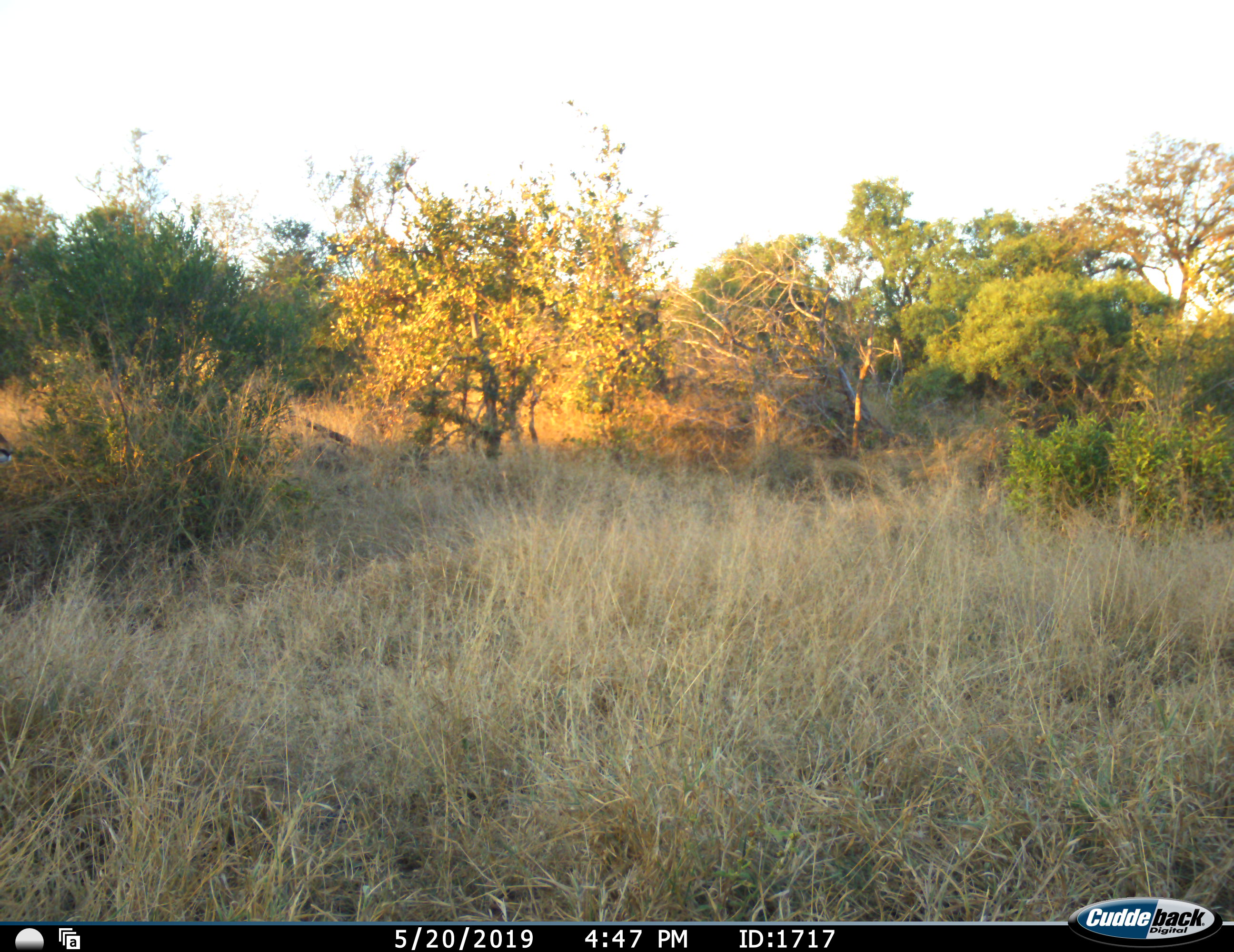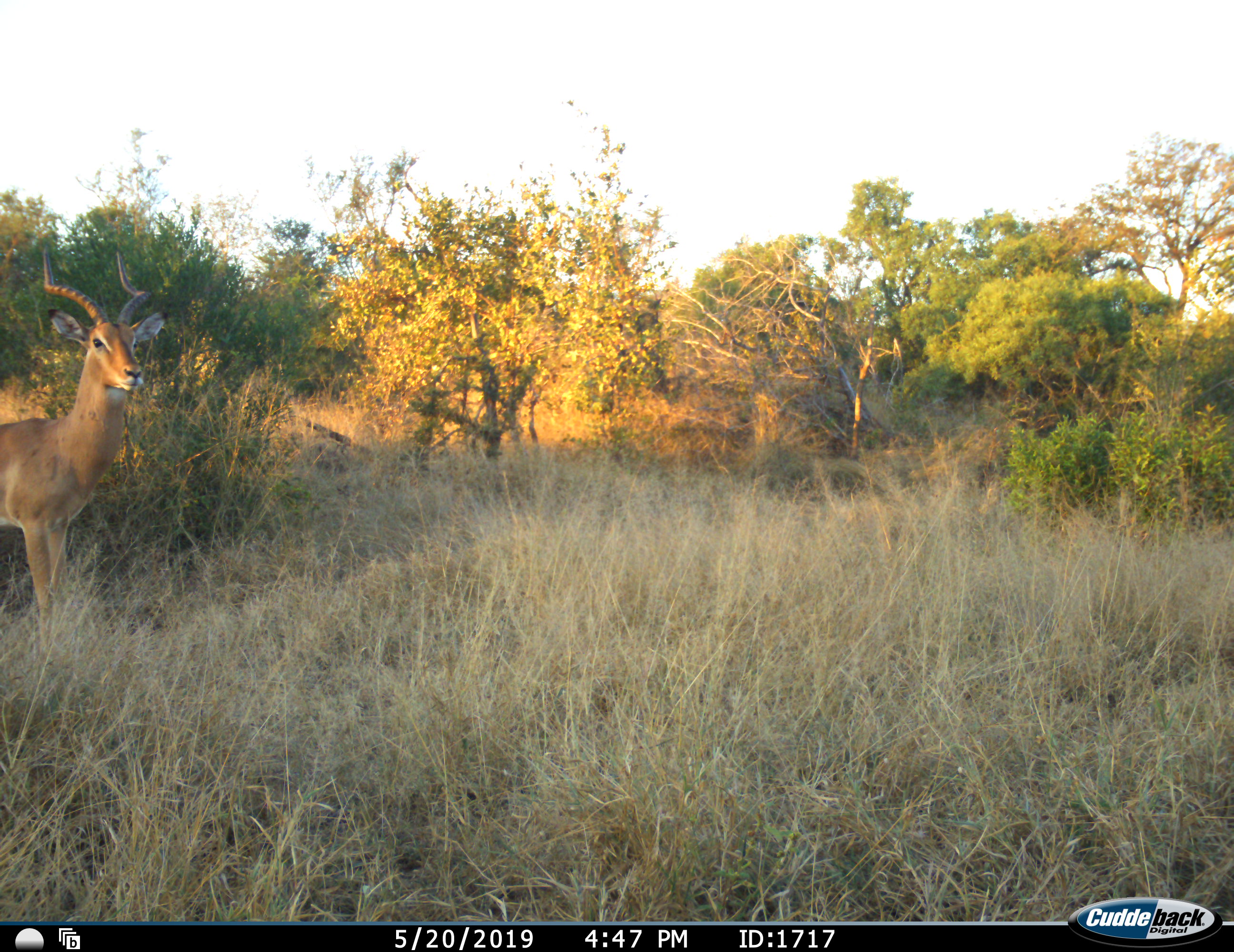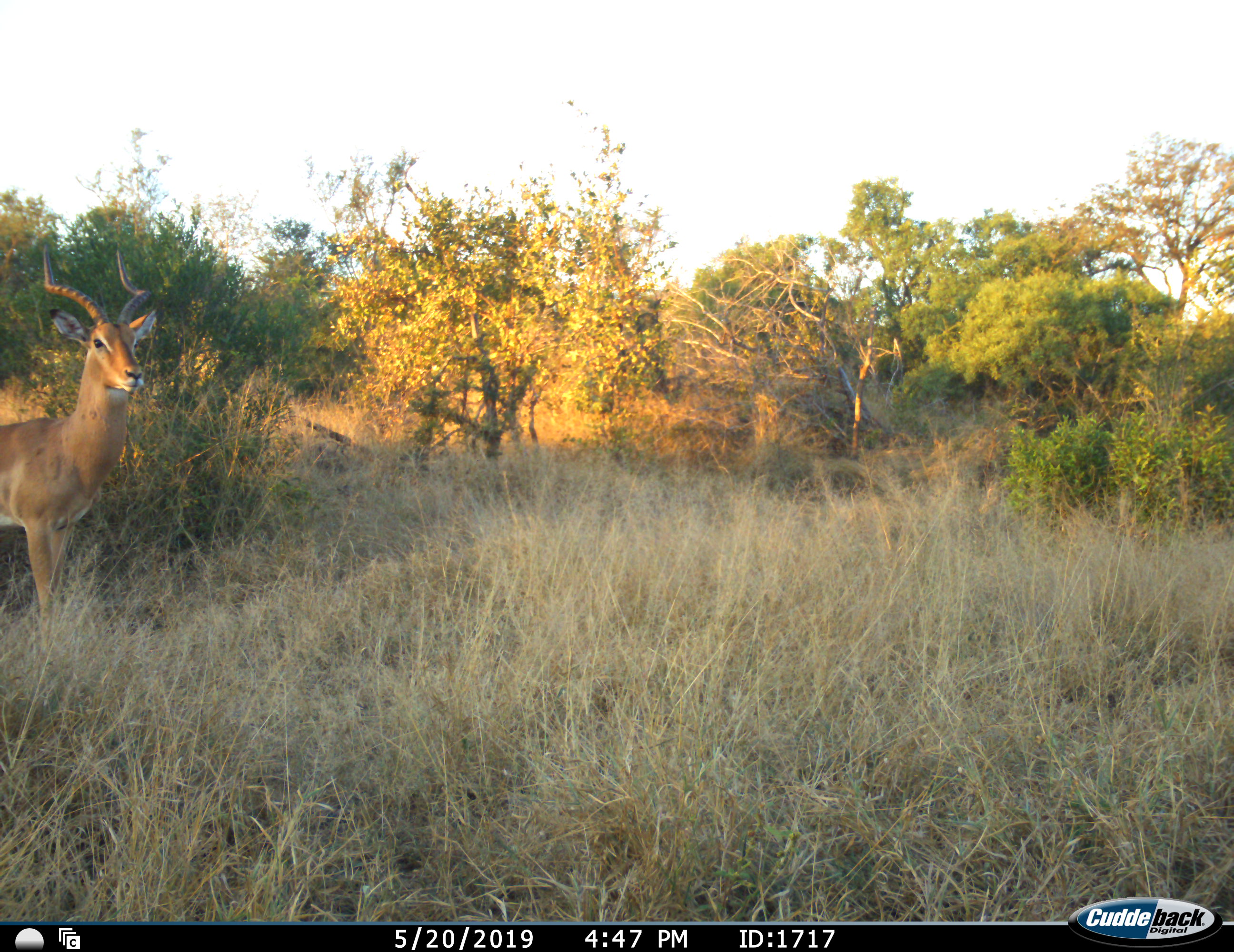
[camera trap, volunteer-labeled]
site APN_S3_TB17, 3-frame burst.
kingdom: Animalia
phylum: Chordata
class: Mammalia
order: Artiodactyla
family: Bovidae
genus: Aepyceros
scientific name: Aepyceros melampus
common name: impala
Impala (Aepyceros melampus), count 1. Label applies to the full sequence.